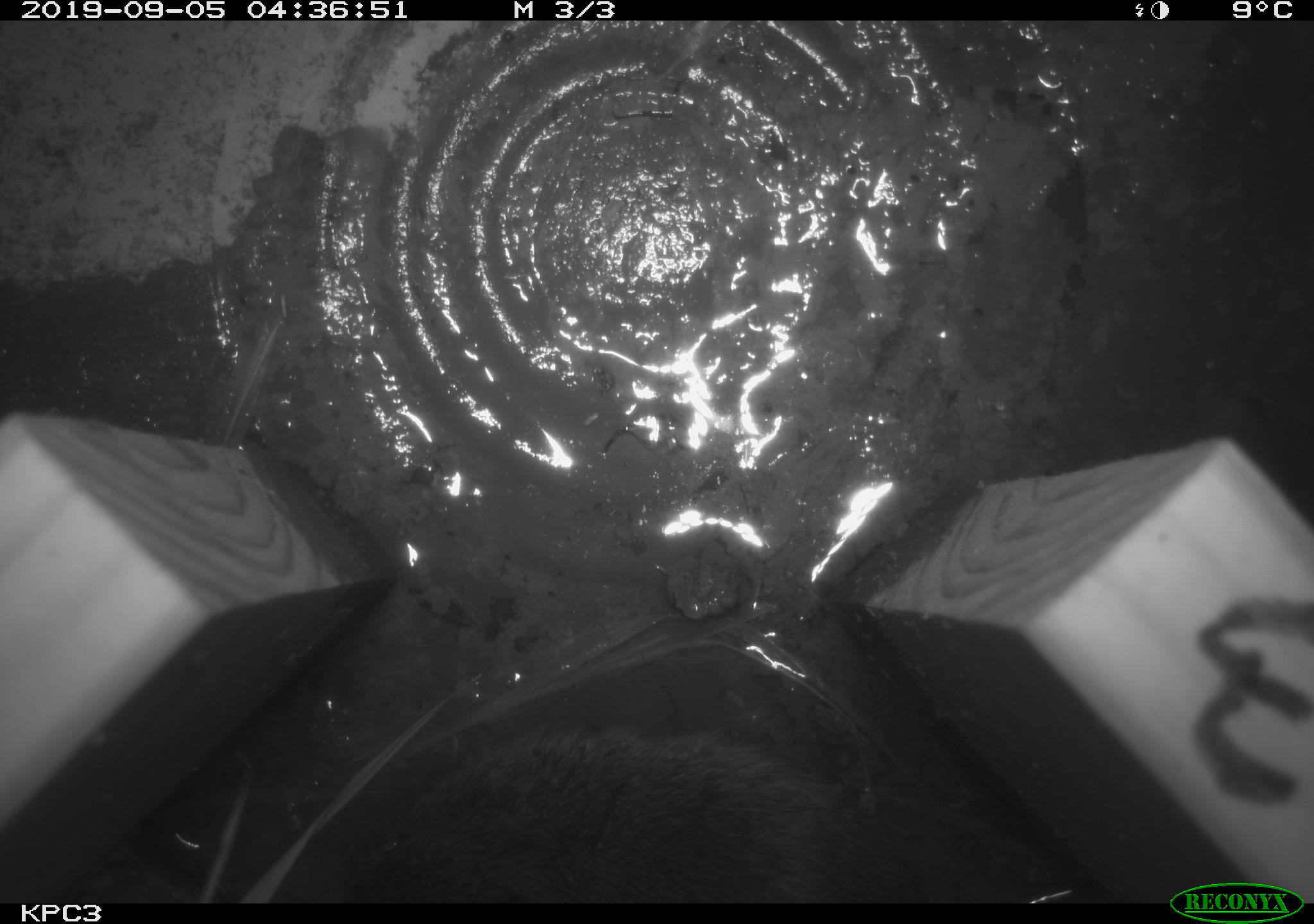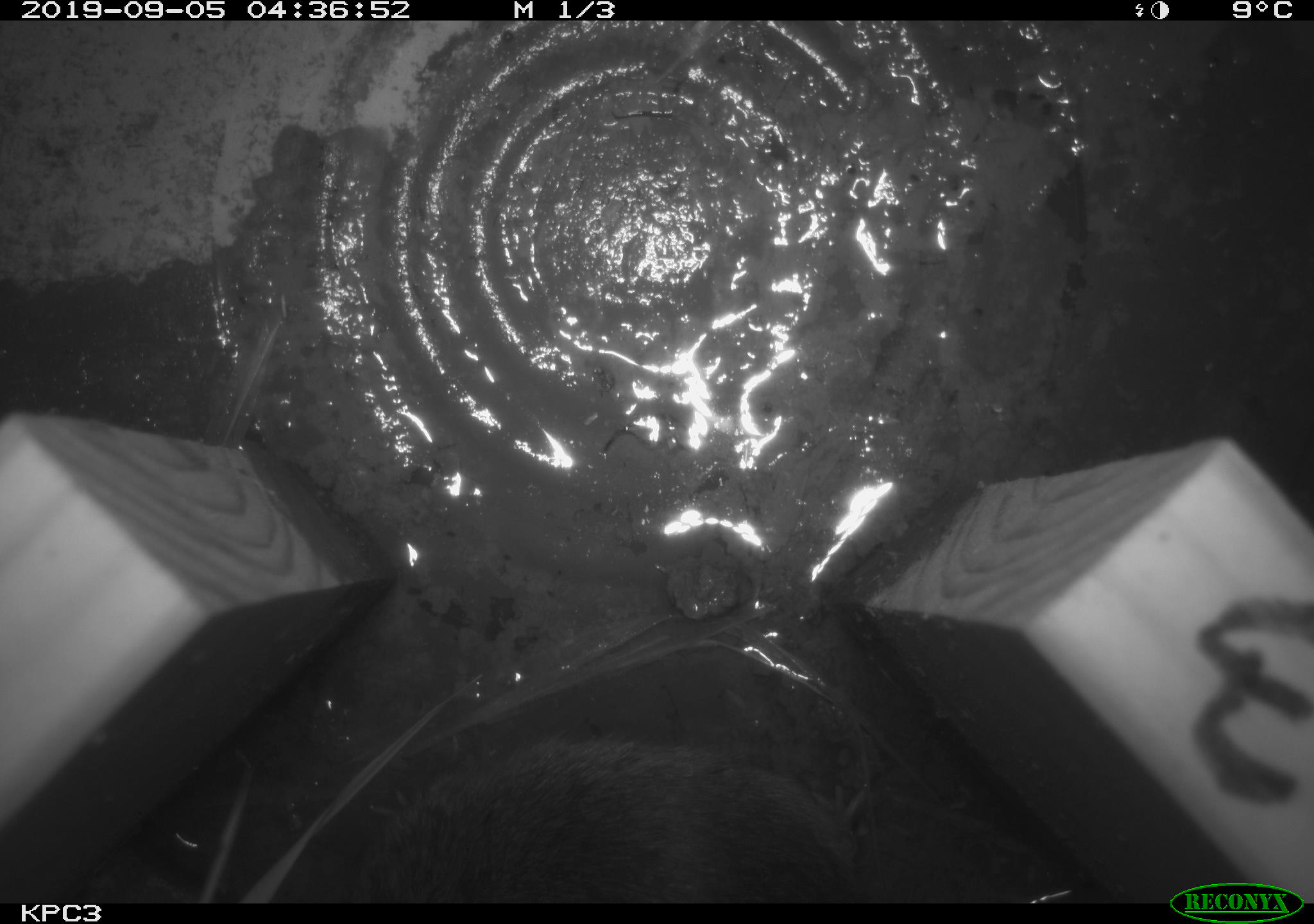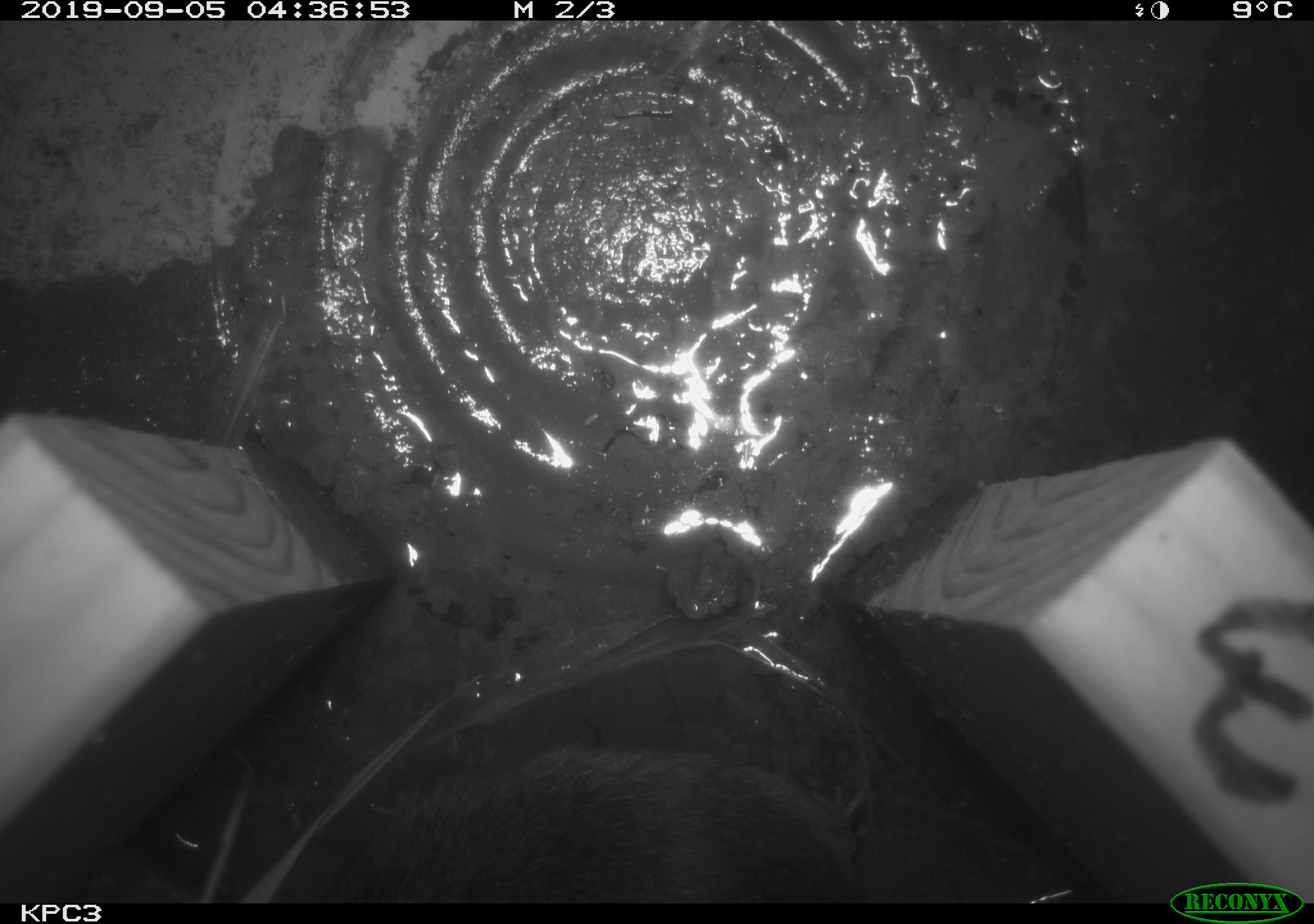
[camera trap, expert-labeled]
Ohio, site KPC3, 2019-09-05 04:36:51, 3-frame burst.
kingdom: Animalia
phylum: Chordata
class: Mammalia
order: Rodentia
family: Cricetidae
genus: Microtus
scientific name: Microtus pennsylvanicus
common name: meadow vole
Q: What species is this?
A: Meadow vole (Microtus pennsylvanicus).